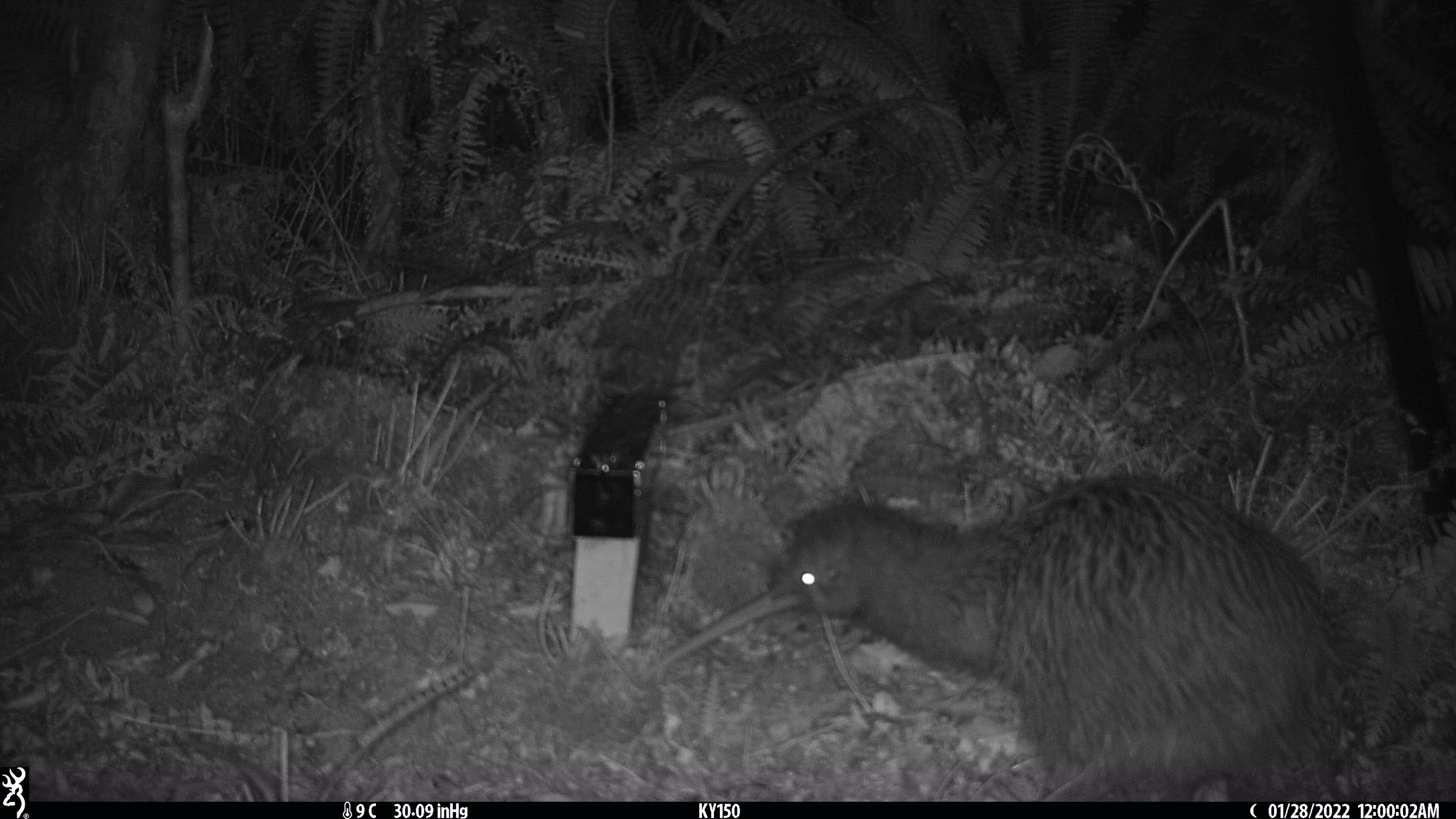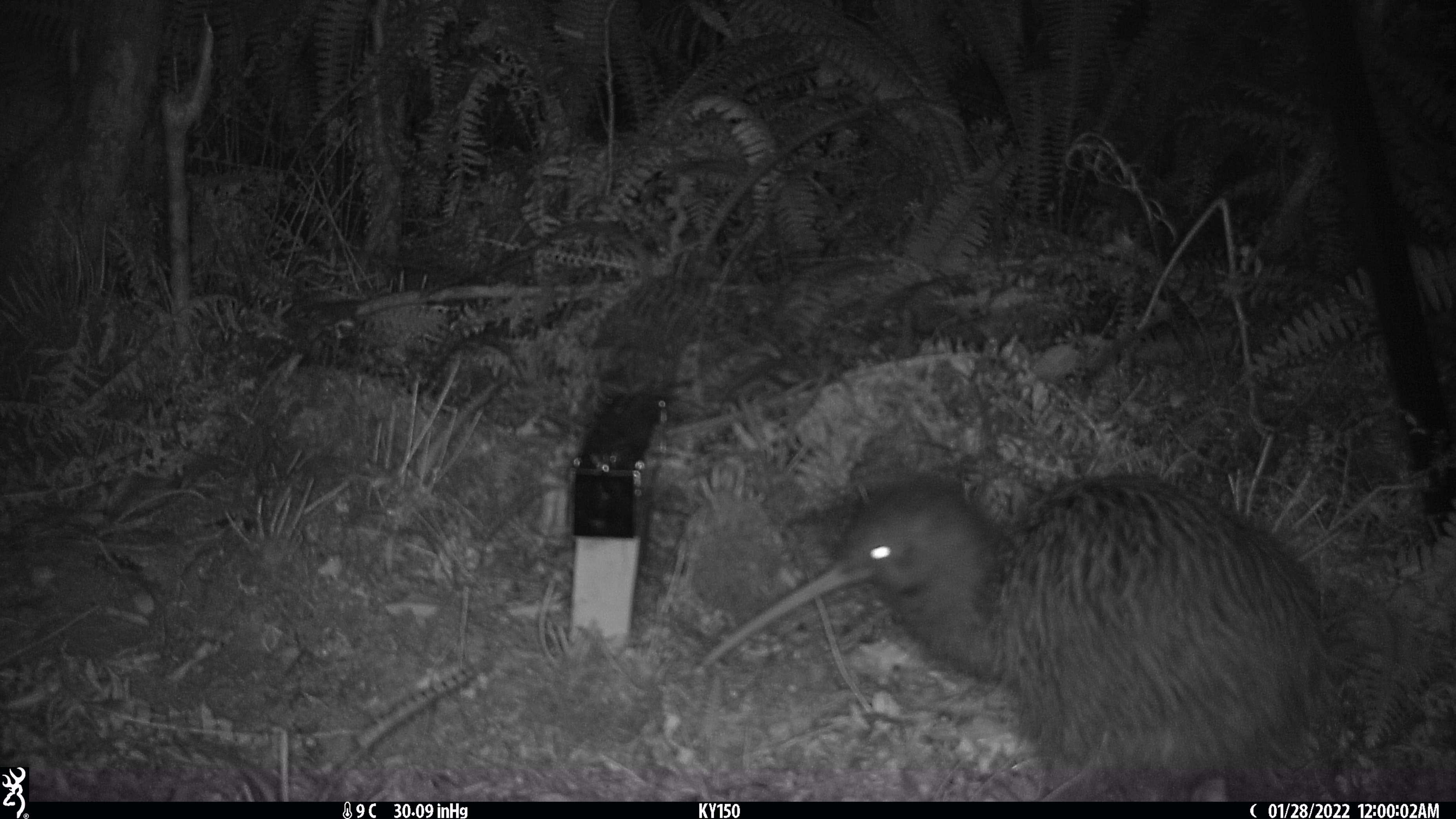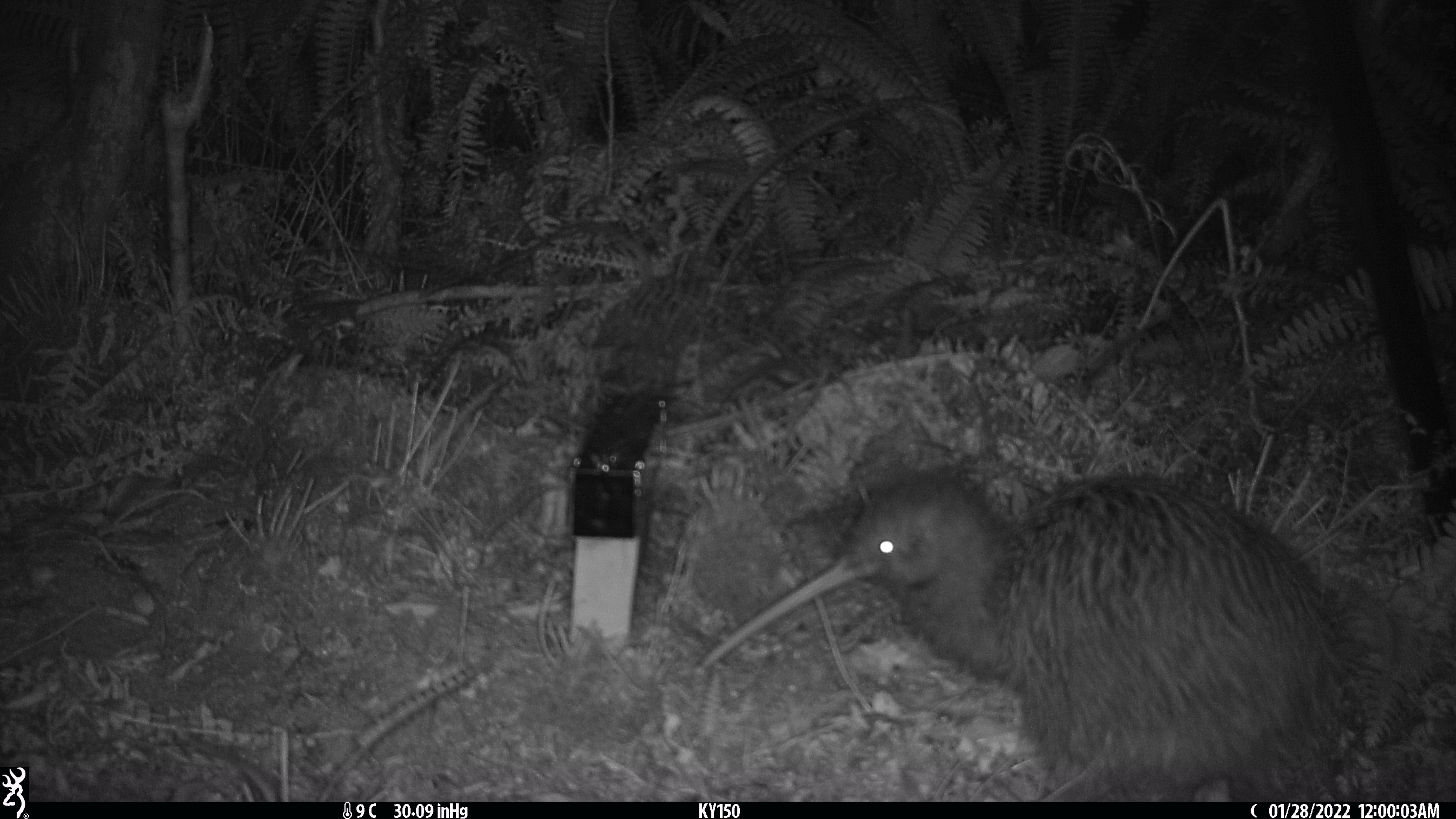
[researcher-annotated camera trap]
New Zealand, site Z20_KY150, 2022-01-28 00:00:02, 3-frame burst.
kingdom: Animalia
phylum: Chordata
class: Aves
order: Apterygiformes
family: Apterygidae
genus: Apteryx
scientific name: Apteryx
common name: kiwi